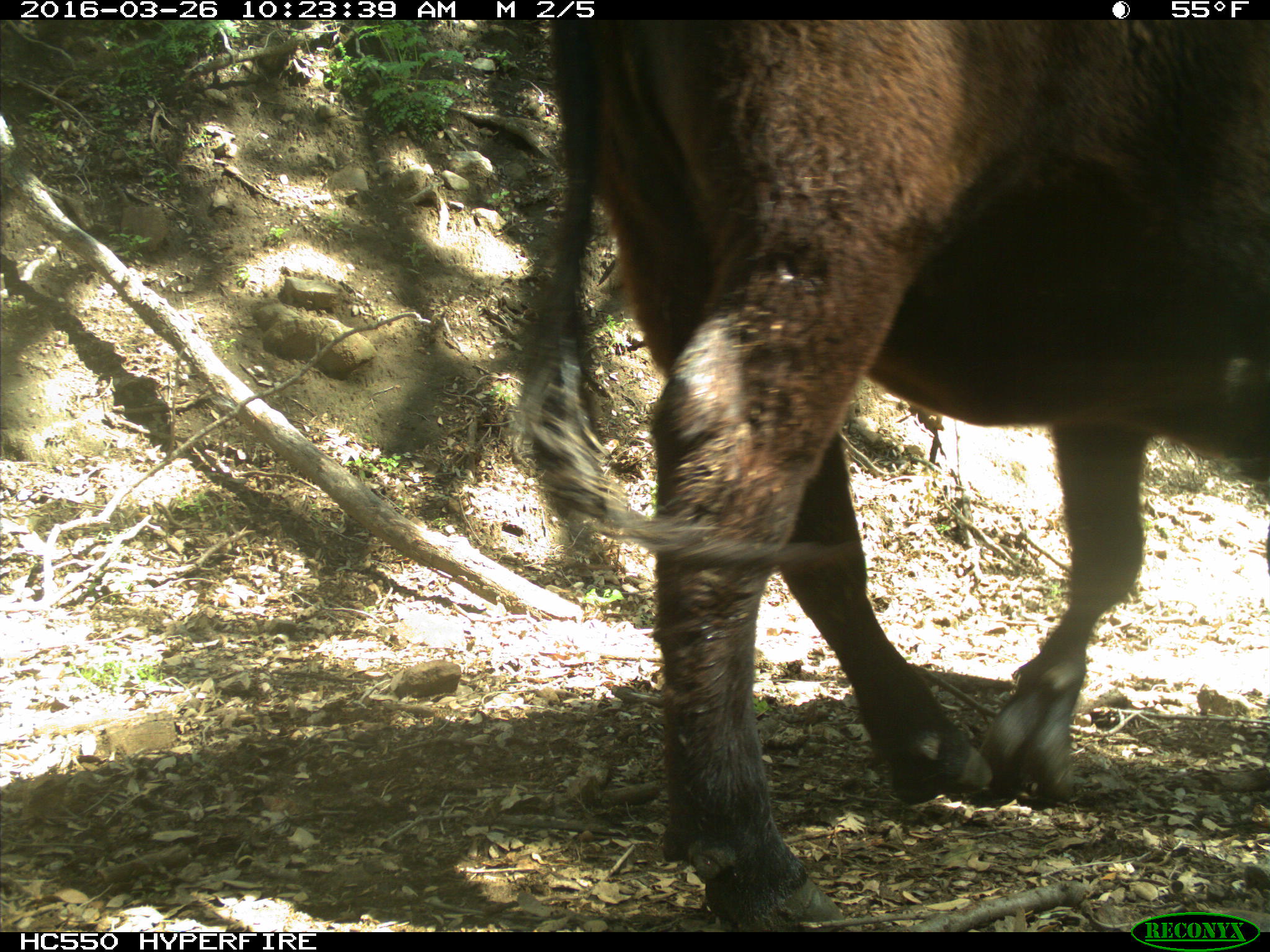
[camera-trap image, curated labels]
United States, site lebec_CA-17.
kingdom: Animalia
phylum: Chordata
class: Mammalia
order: Artiodactyla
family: Bovidae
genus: Bos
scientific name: Bos taurus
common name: domestic cow